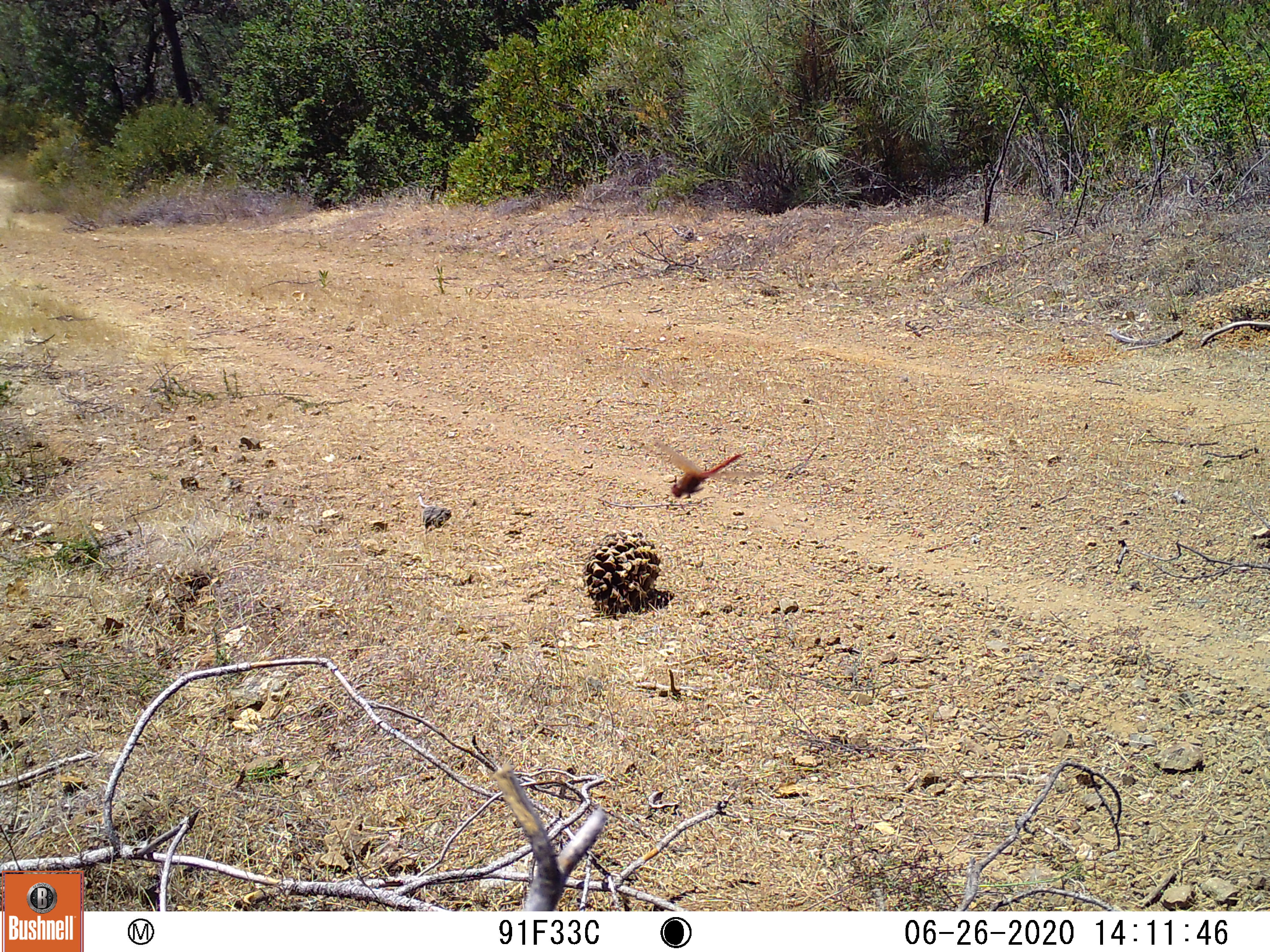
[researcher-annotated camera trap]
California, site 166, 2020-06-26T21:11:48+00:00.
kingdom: Animalia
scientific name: Animalia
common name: invertebrate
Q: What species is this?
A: Invertebrate (Animalia).